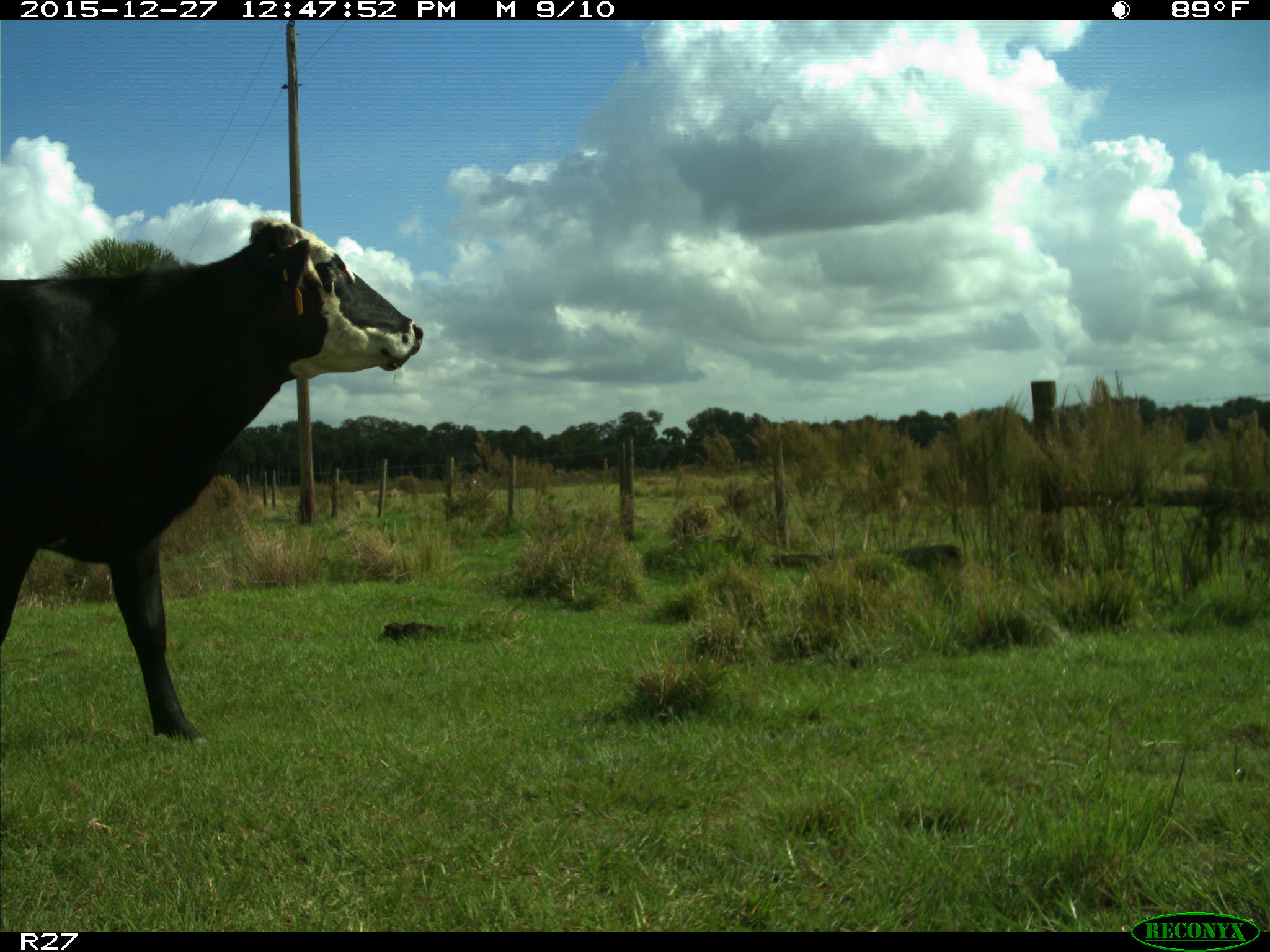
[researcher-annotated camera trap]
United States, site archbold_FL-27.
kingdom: Animalia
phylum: Chordata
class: Mammalia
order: Artiodactyla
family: Bovidae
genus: Bos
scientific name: Bos taurus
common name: domestic cow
Bos taurus (domestic cow).